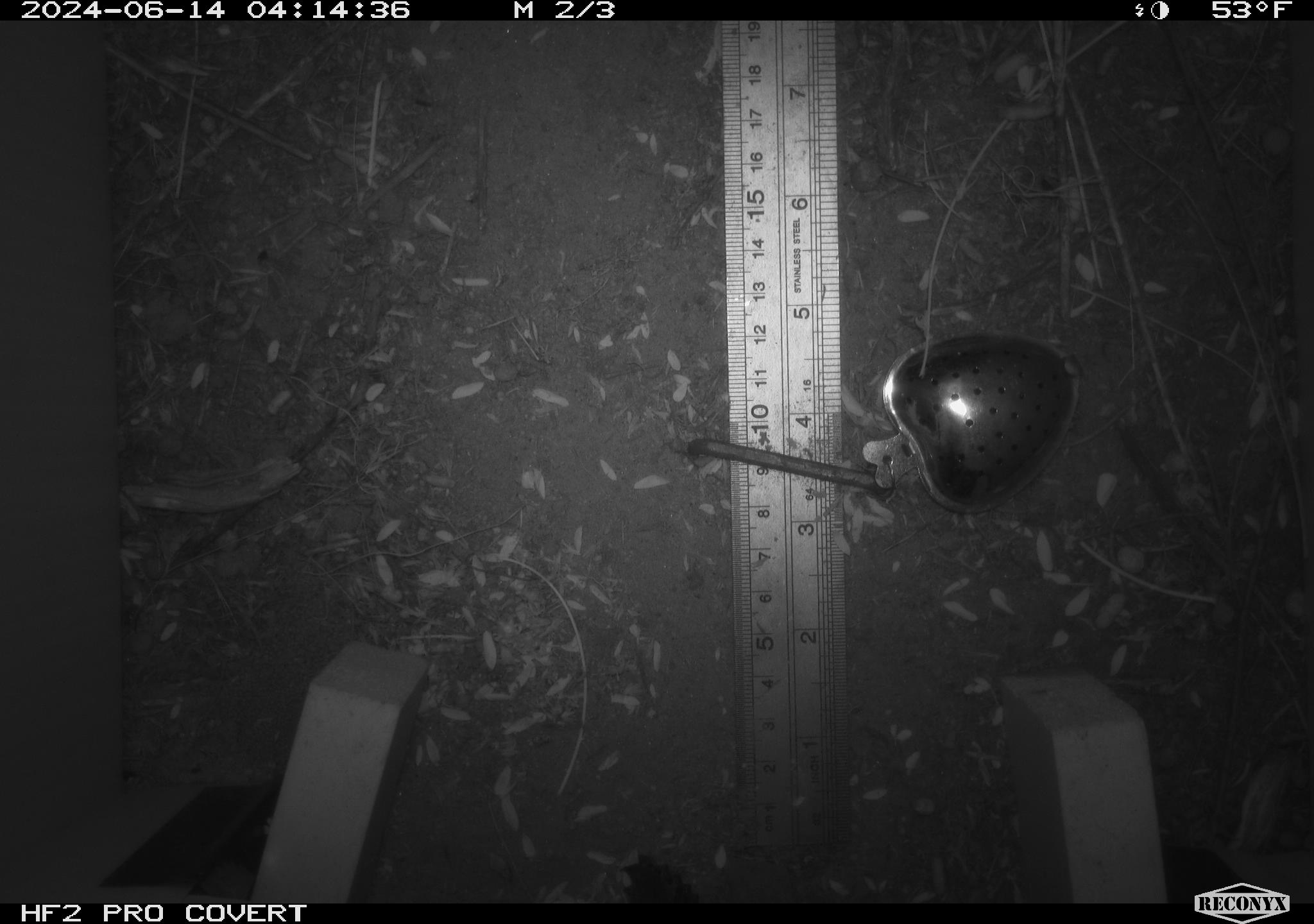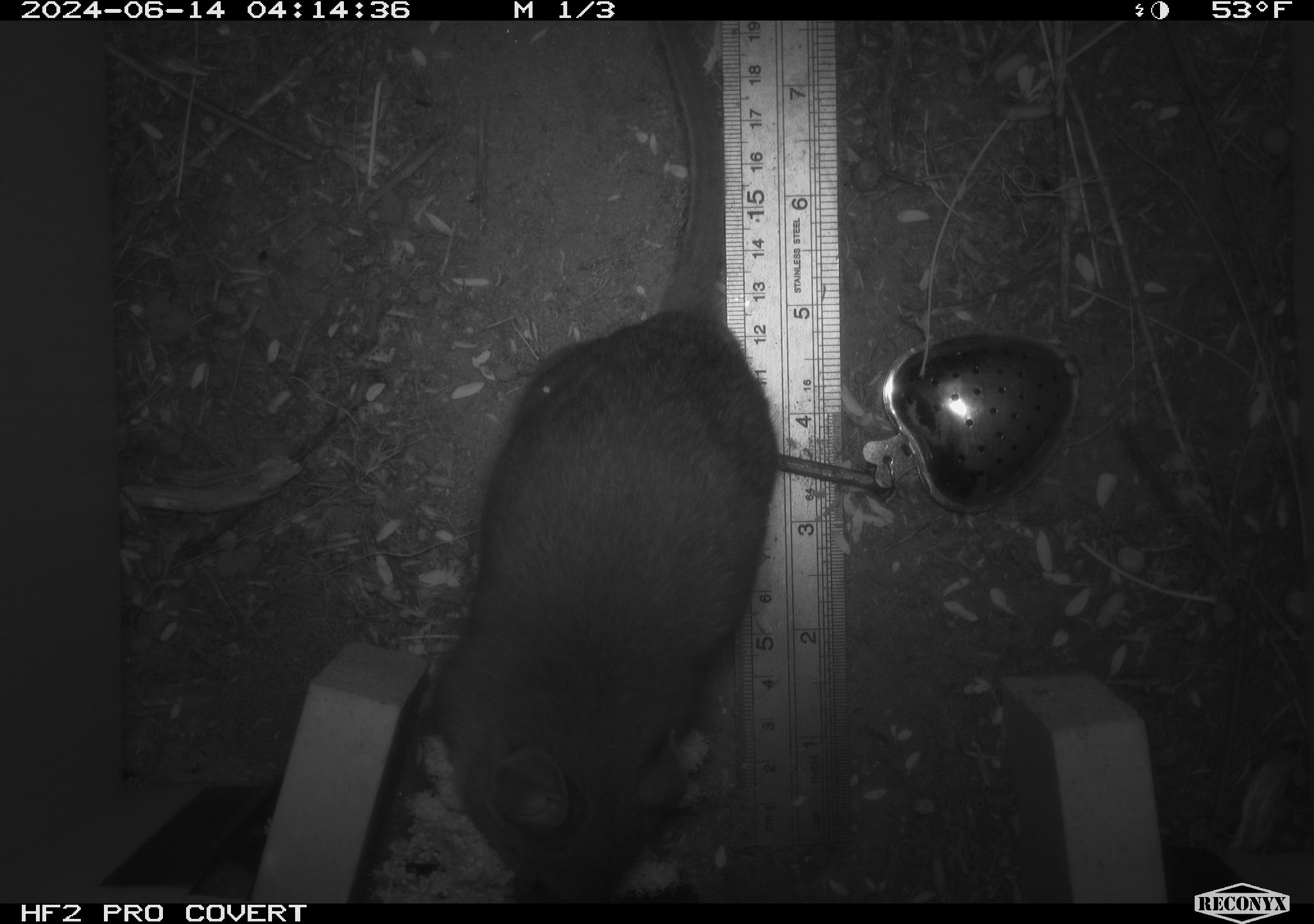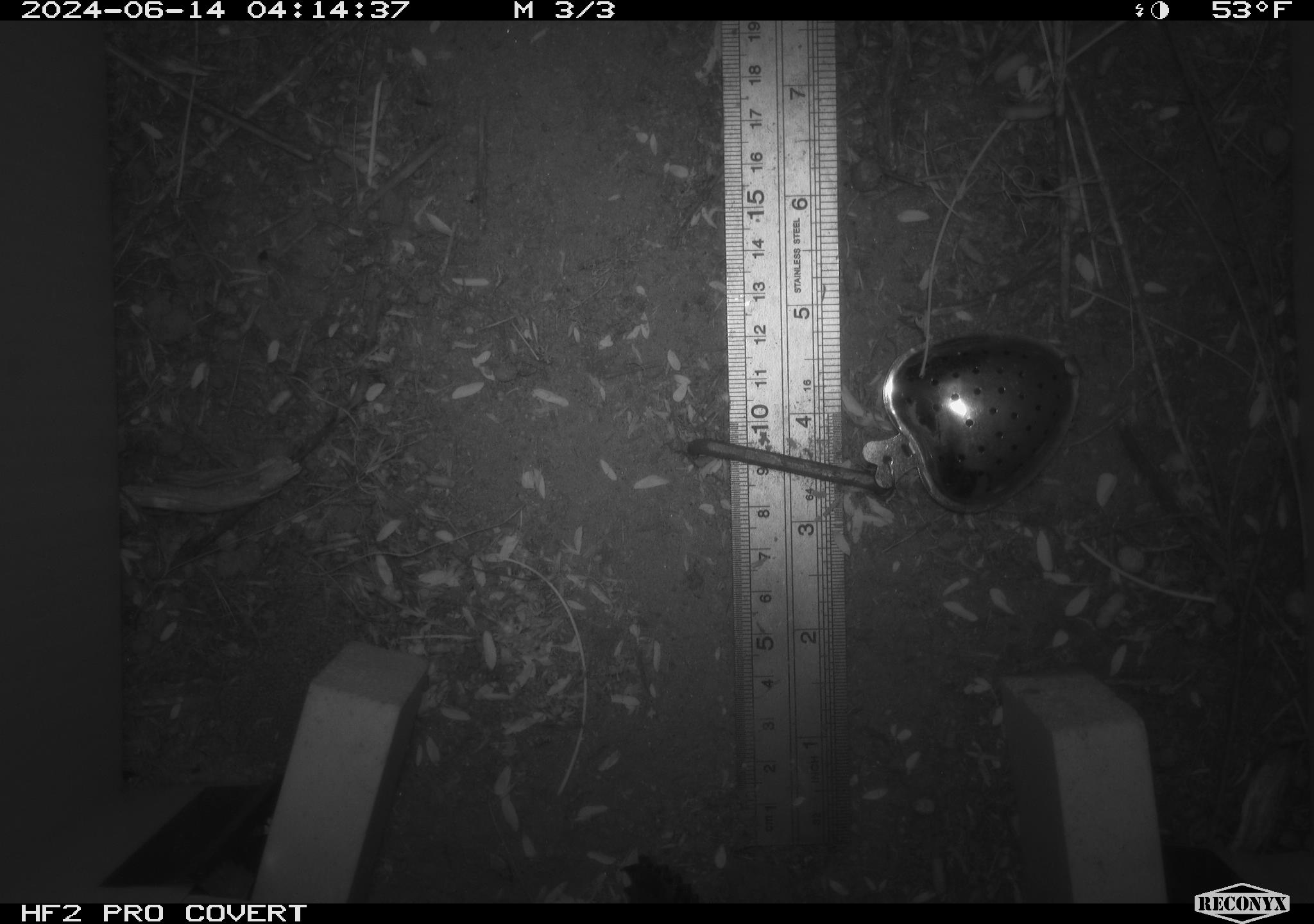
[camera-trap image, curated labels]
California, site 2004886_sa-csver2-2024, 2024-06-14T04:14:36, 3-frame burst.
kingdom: Animalia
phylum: Chordata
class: Mammalia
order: Rodentia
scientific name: Rodentia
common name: rodent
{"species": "rodent (Rodentia)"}